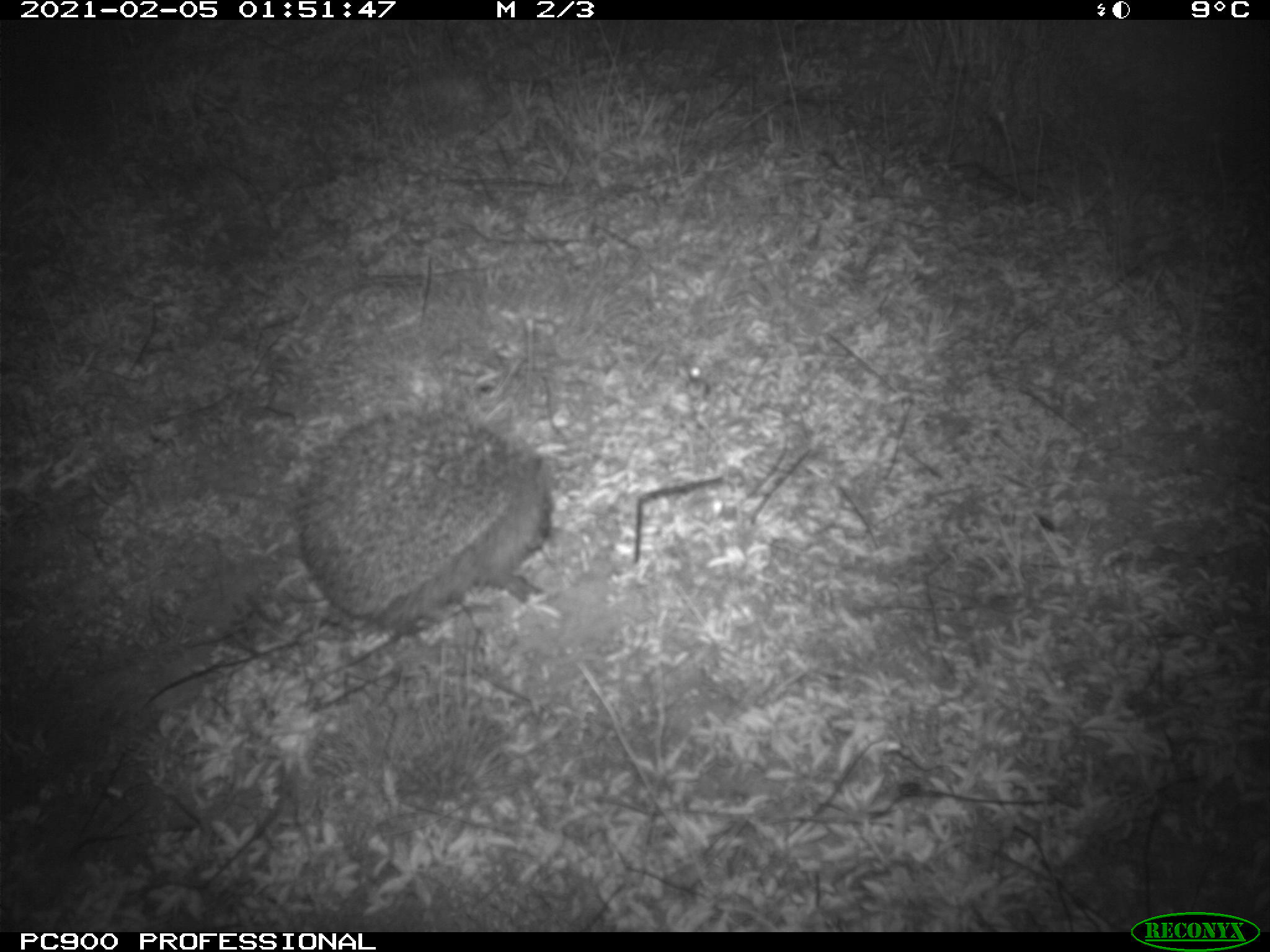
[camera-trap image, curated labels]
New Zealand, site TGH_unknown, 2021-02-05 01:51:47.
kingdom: Animalia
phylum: Chordata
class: Mammalia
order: Eulipotyphla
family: Erinaceidae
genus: Erinaceus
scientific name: Erinaceus europaeus europaeus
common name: european hedgehog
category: hedgehog